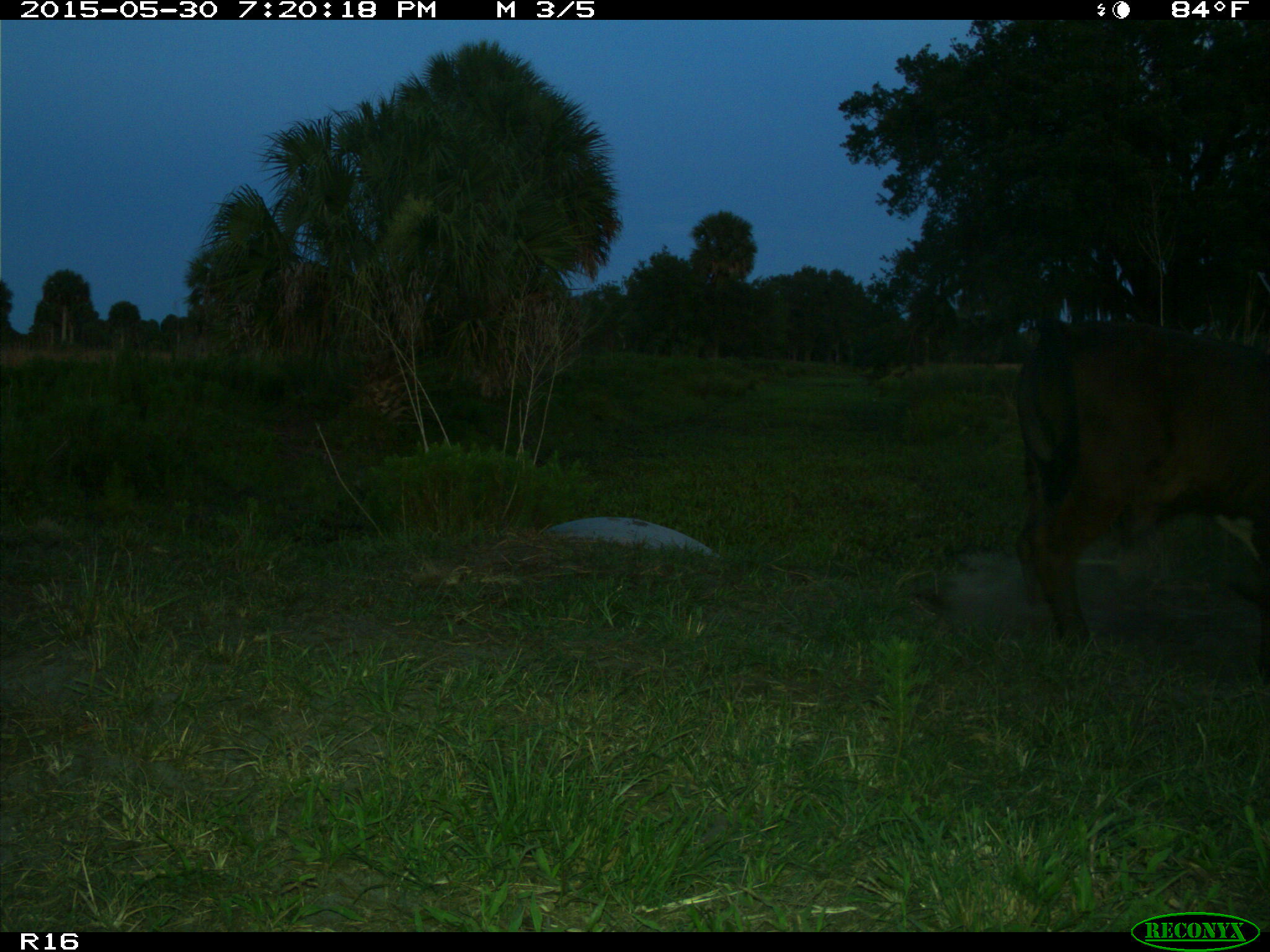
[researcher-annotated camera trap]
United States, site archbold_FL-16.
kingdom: Animalia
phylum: Chordata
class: Mammalia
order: Artiodactyla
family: Bovidae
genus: Bos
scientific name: Bos taurus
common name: domestic cow